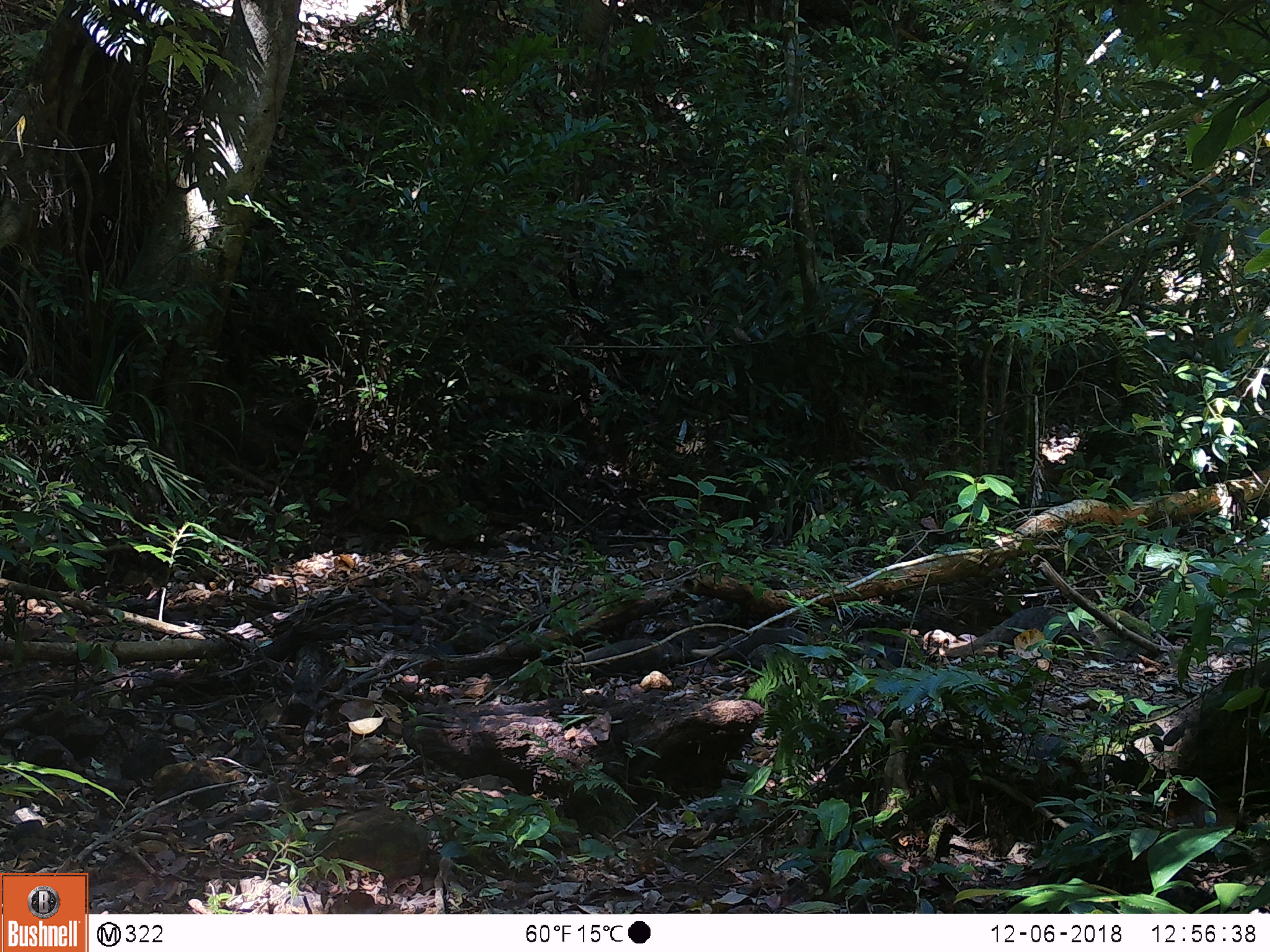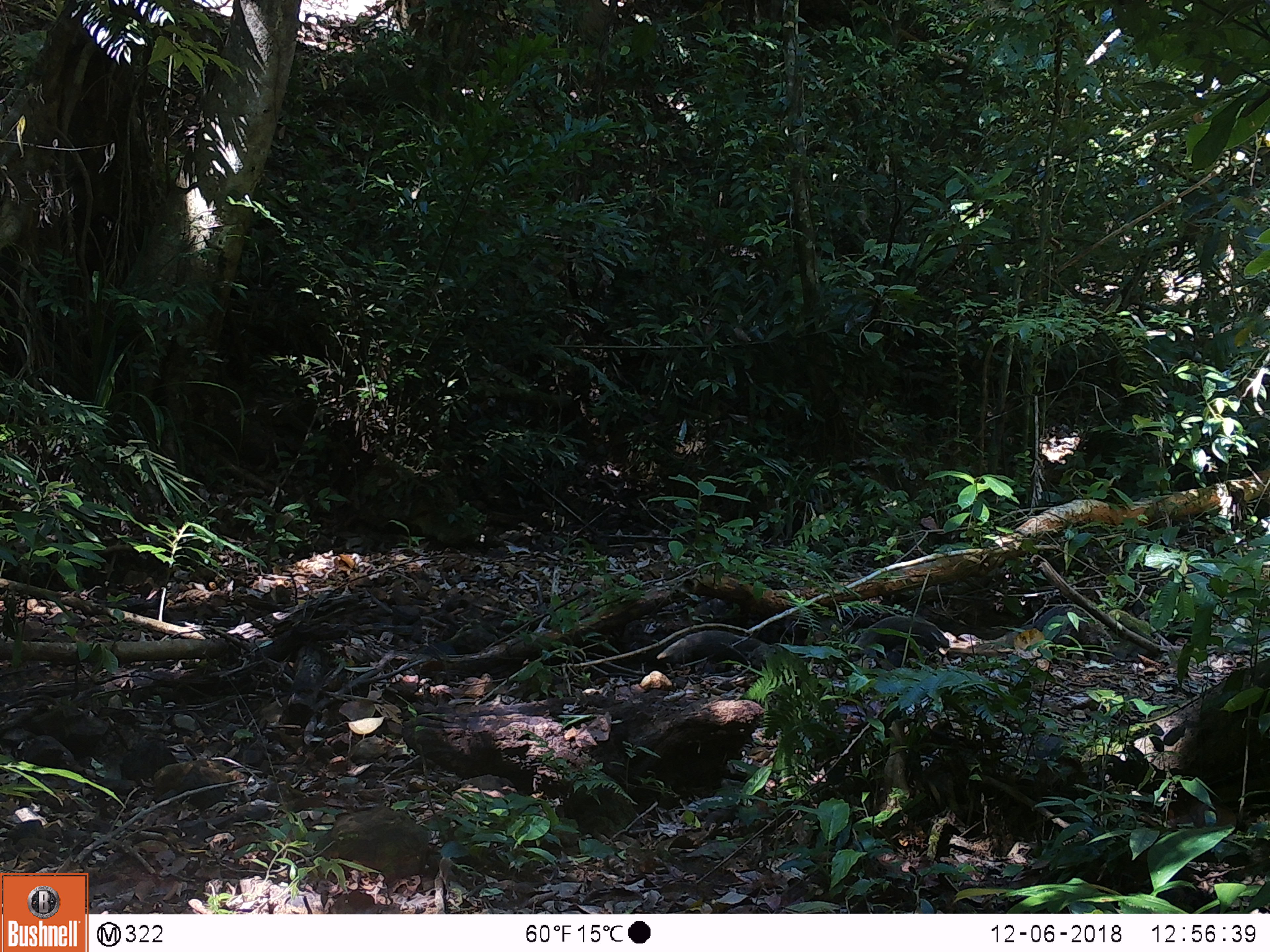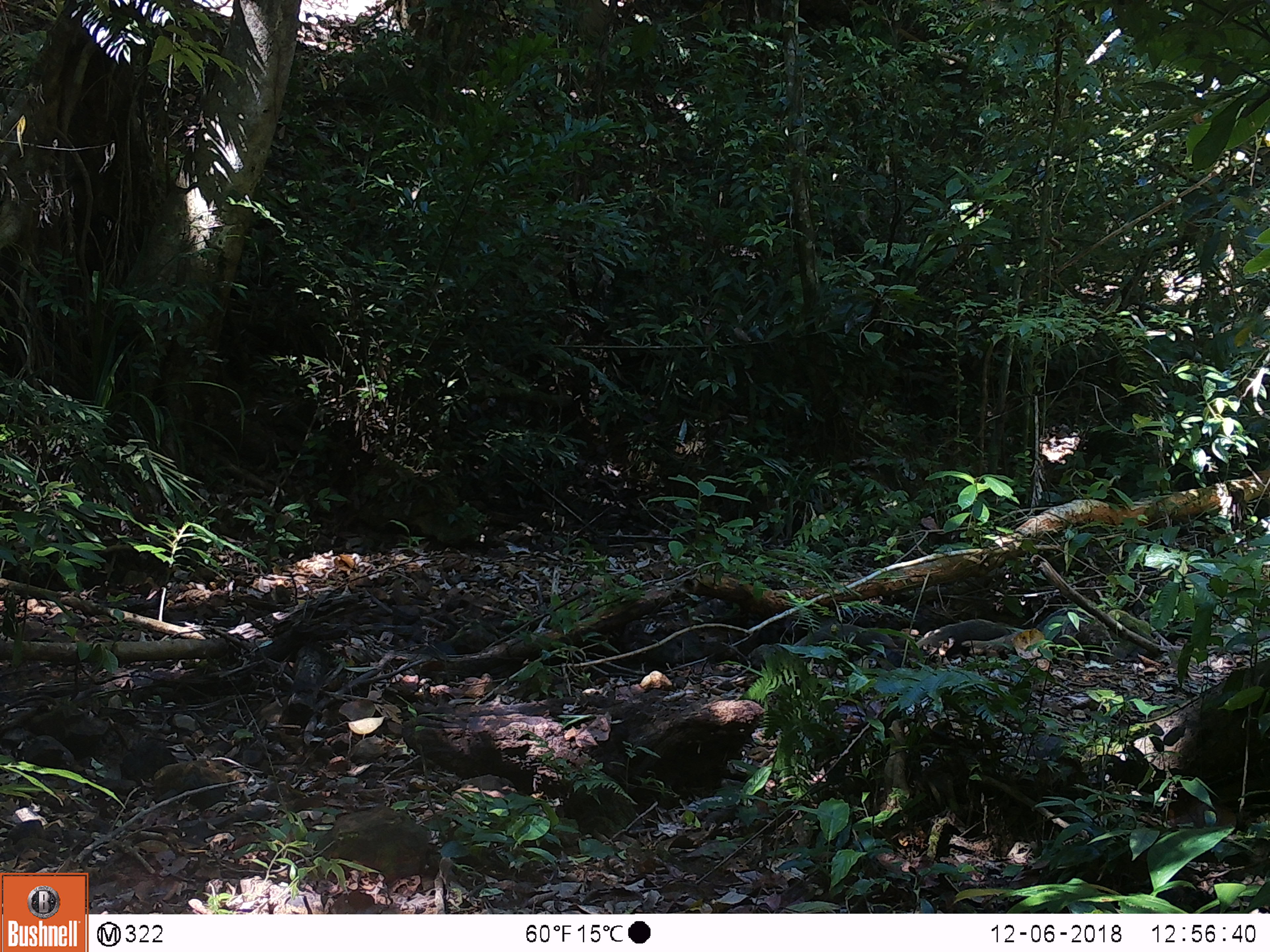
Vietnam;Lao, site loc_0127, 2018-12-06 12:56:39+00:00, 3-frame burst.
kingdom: Animalia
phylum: Chordata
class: Mammalia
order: Carnivora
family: Herpestidae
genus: Urva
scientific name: Urva urva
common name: crab-eating mongoose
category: crab eating mongoose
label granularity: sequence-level